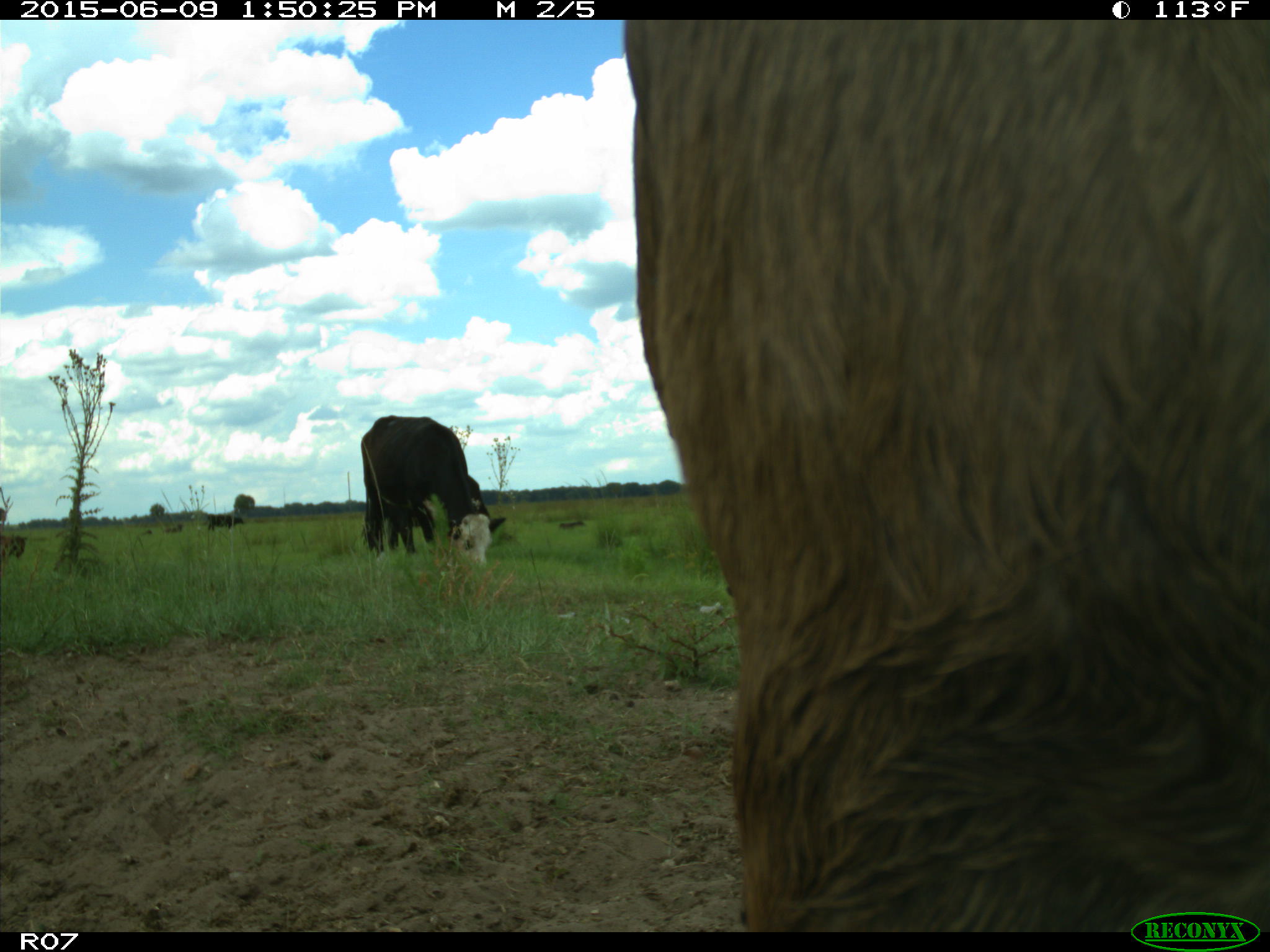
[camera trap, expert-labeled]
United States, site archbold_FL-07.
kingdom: Animalia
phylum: Chordata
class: Mammalia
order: Artiodactyla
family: Bovidae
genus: Bos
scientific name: Bos taurus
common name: domestic cow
Bos taurus (domestic cow).